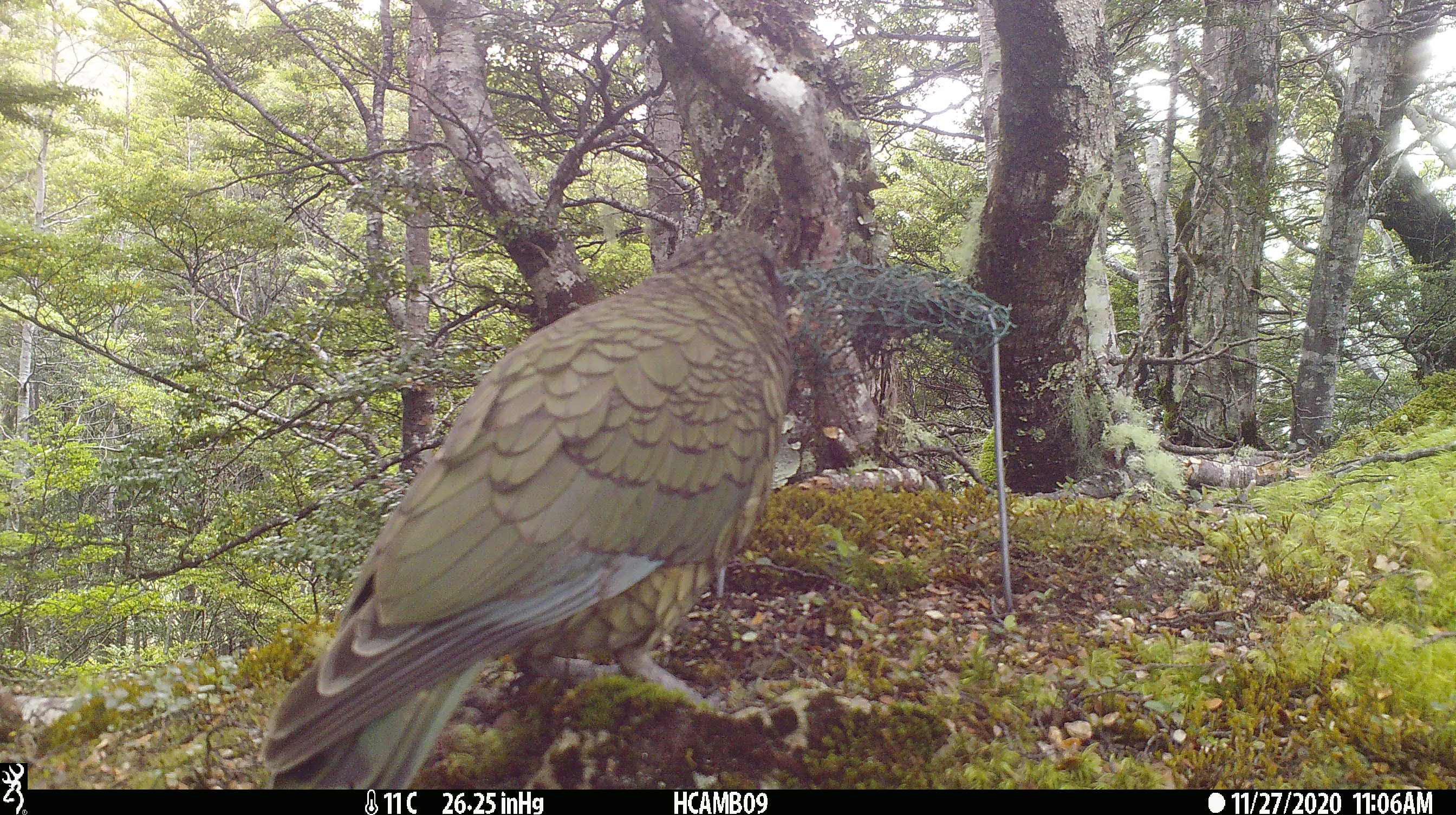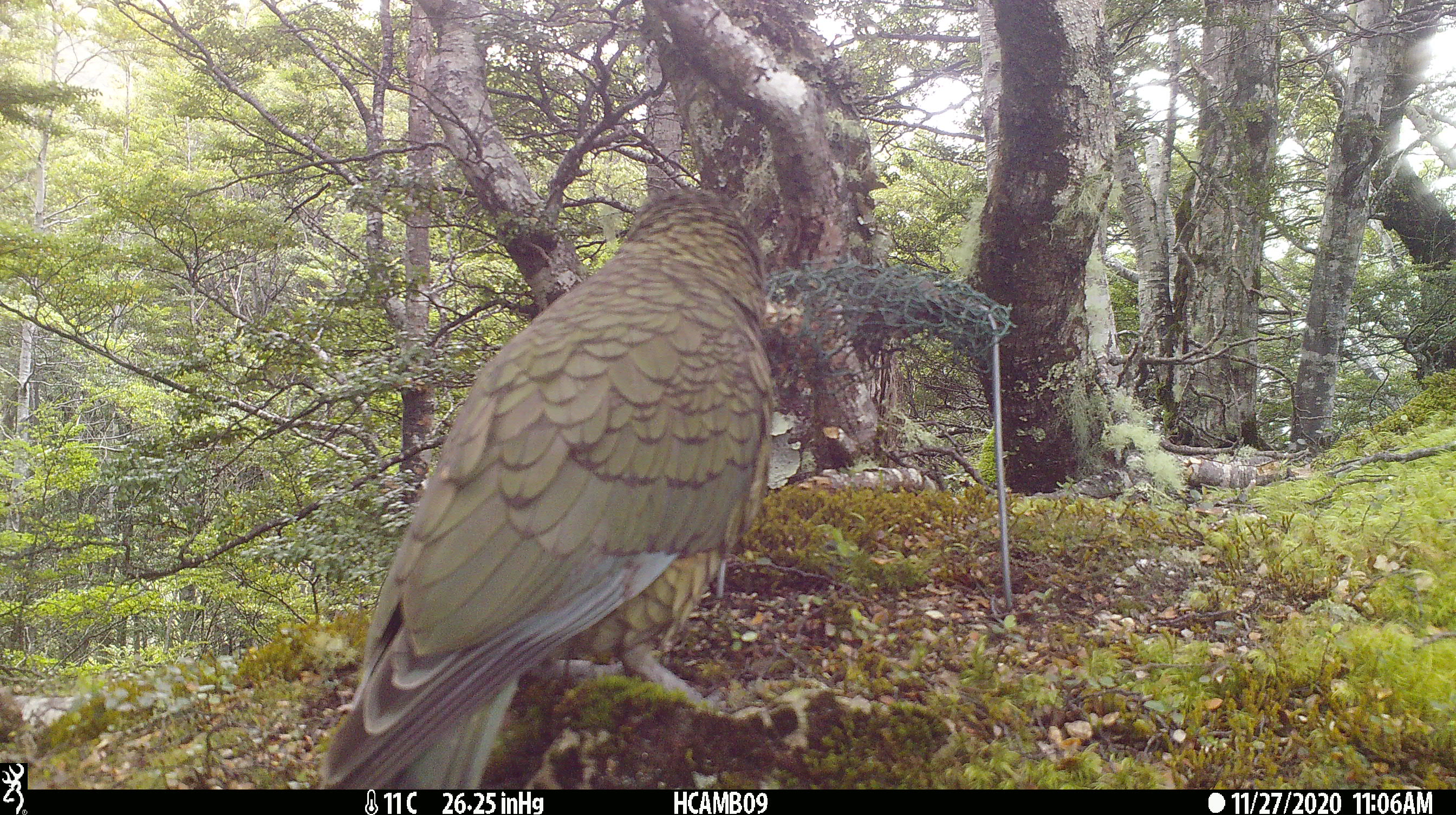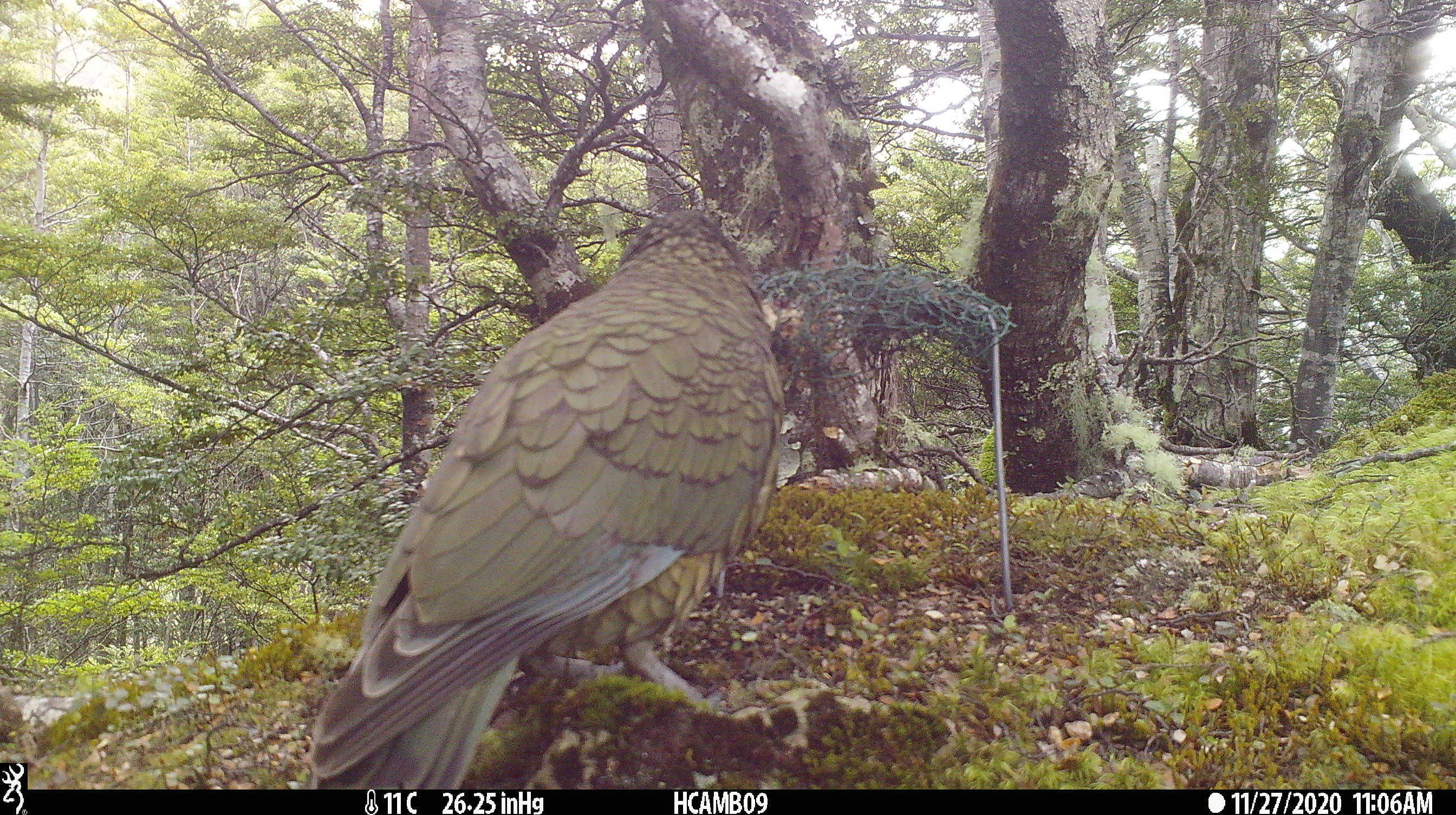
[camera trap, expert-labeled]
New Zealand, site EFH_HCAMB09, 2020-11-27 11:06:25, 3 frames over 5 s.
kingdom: Animalia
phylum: Chordata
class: Aves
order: Psittaciformes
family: Strigopidae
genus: Nestor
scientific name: Nestor notabilis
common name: kea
Kea (Nestor notabilis).